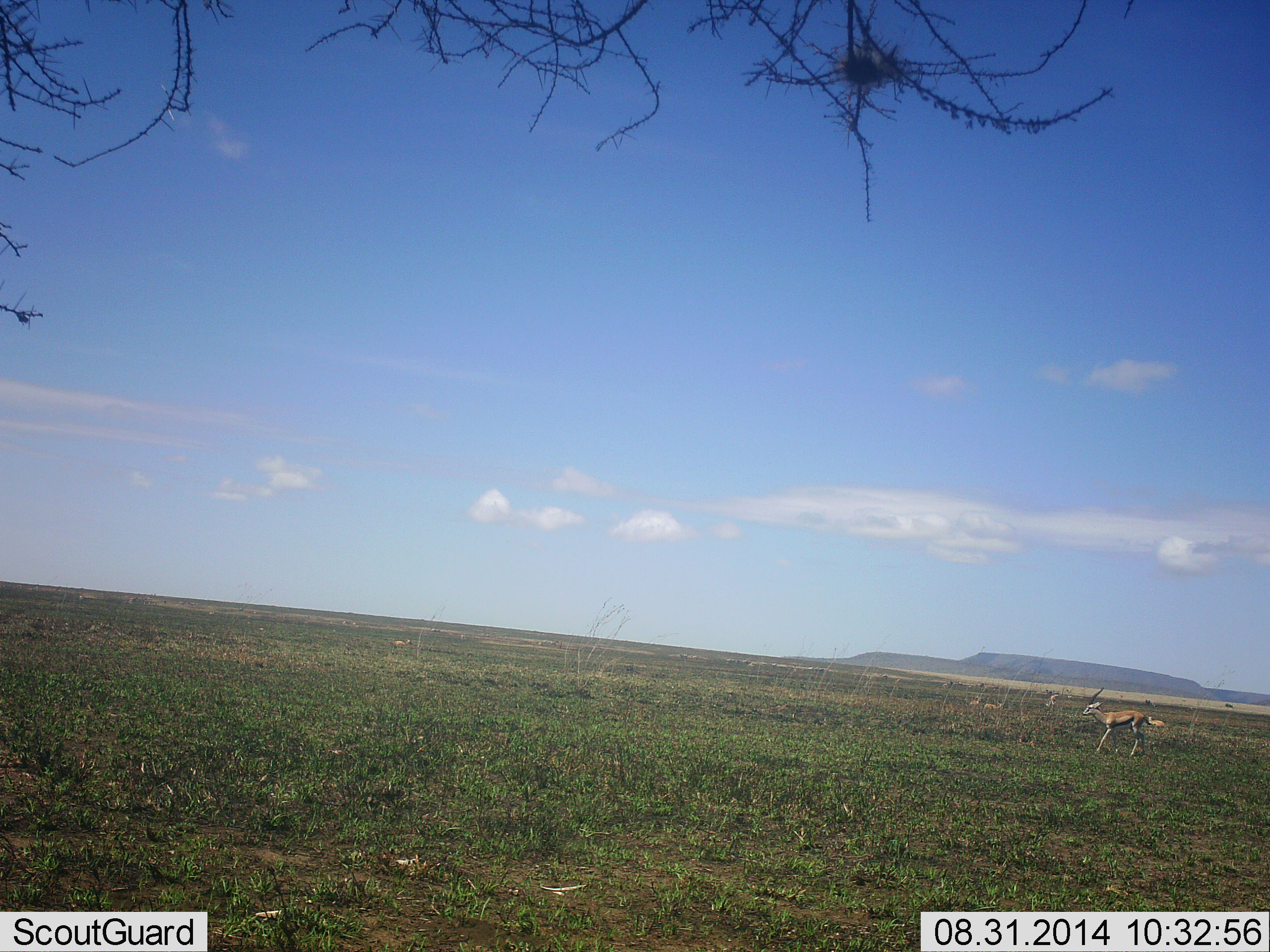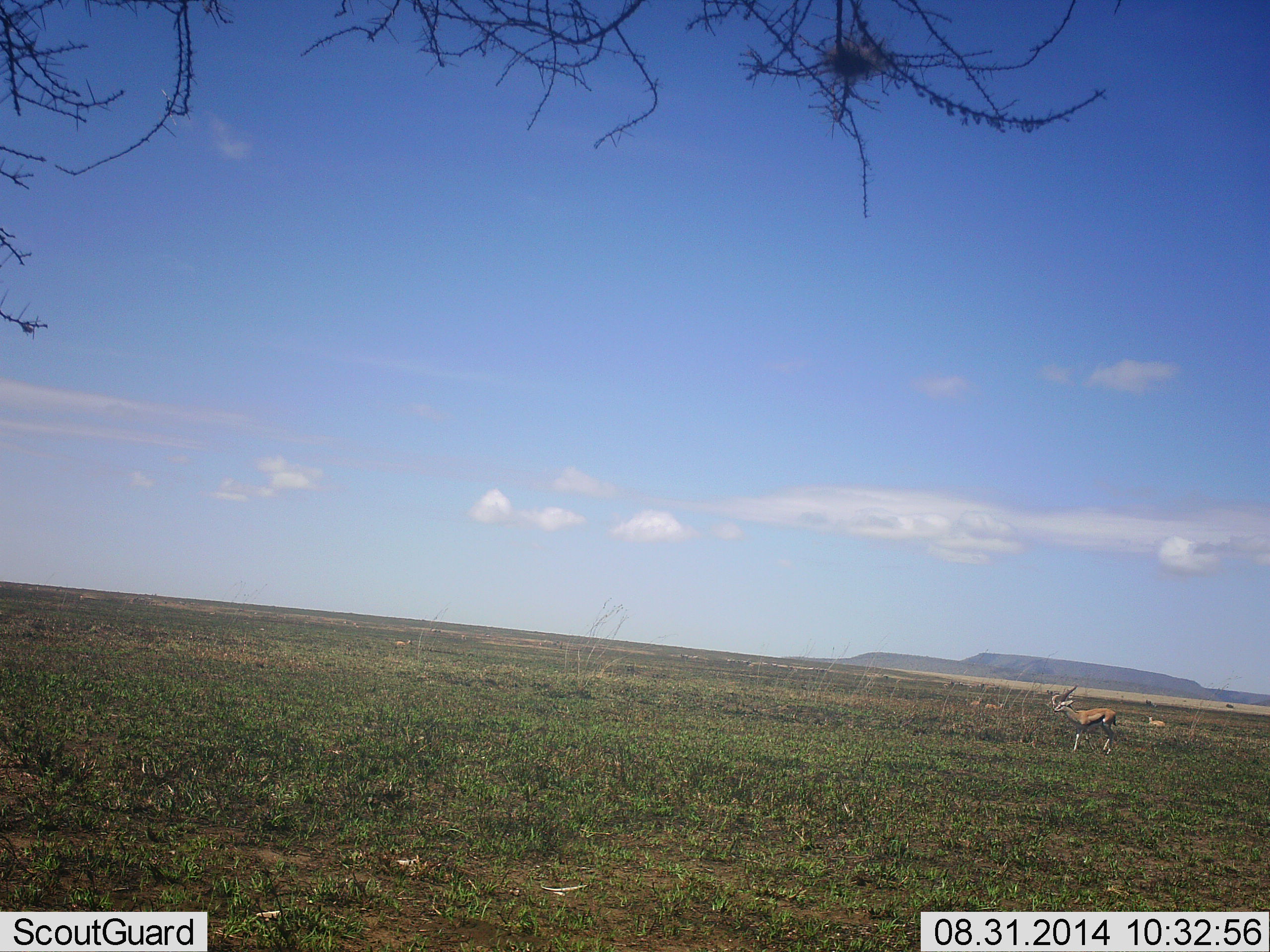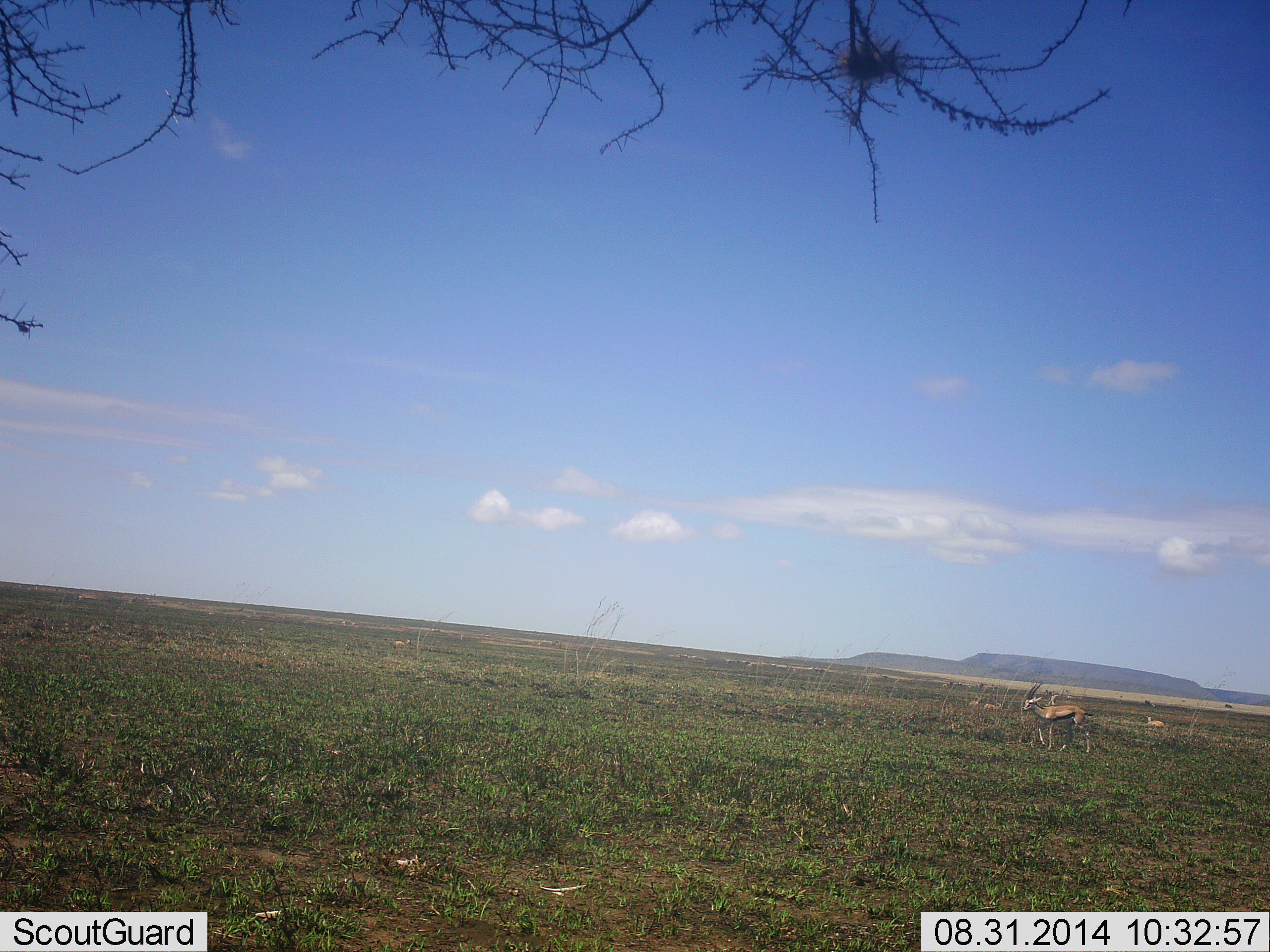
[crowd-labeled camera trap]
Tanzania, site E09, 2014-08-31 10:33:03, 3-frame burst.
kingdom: Animalia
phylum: Chordata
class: Mammalia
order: Artiodactyla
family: Bovidae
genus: Eudorcas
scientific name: Eudorcas thomsonii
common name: thomson's gazelle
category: gazellethomsons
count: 1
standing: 10%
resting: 30%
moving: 80%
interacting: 0%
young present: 0%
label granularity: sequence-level